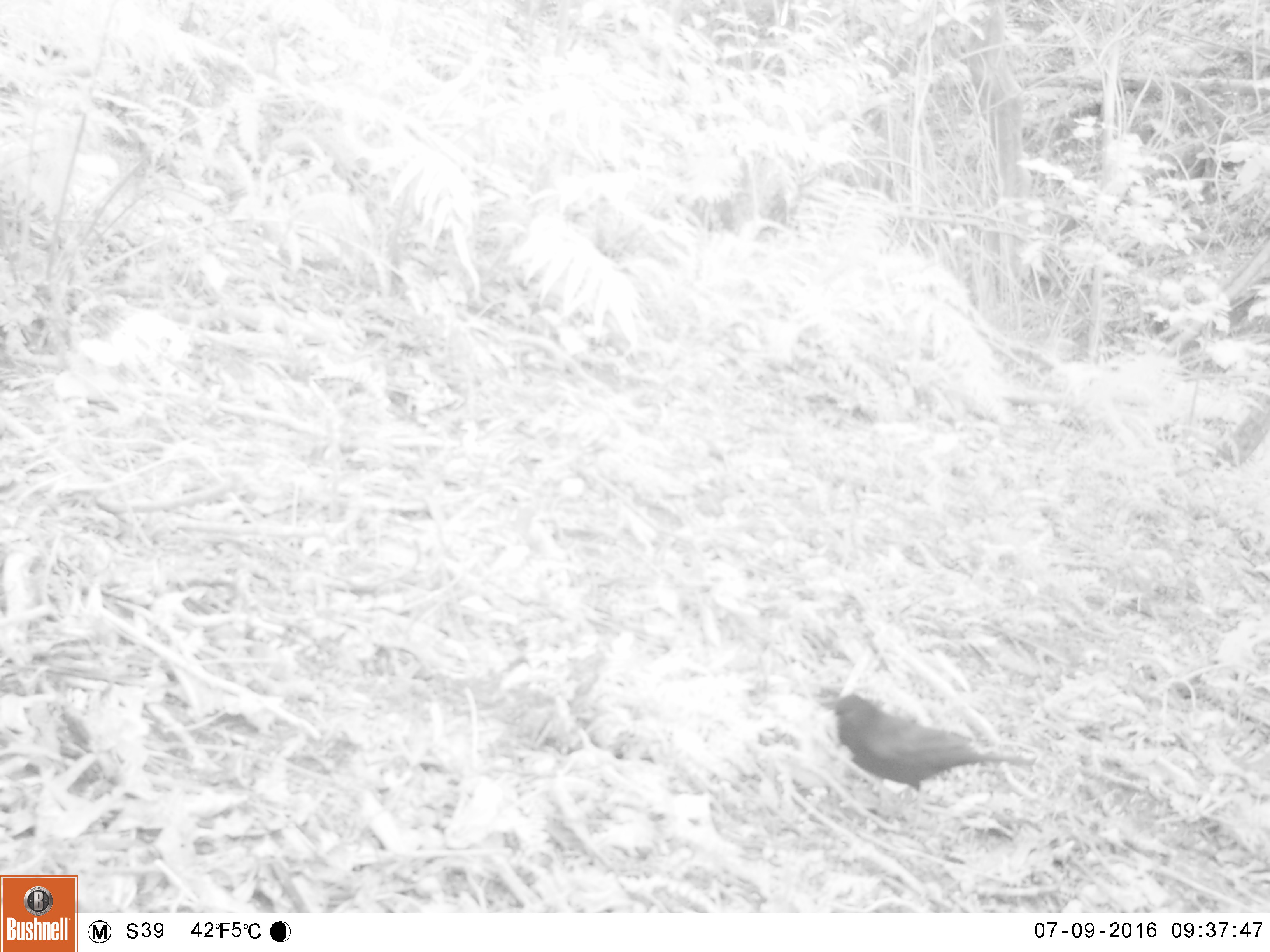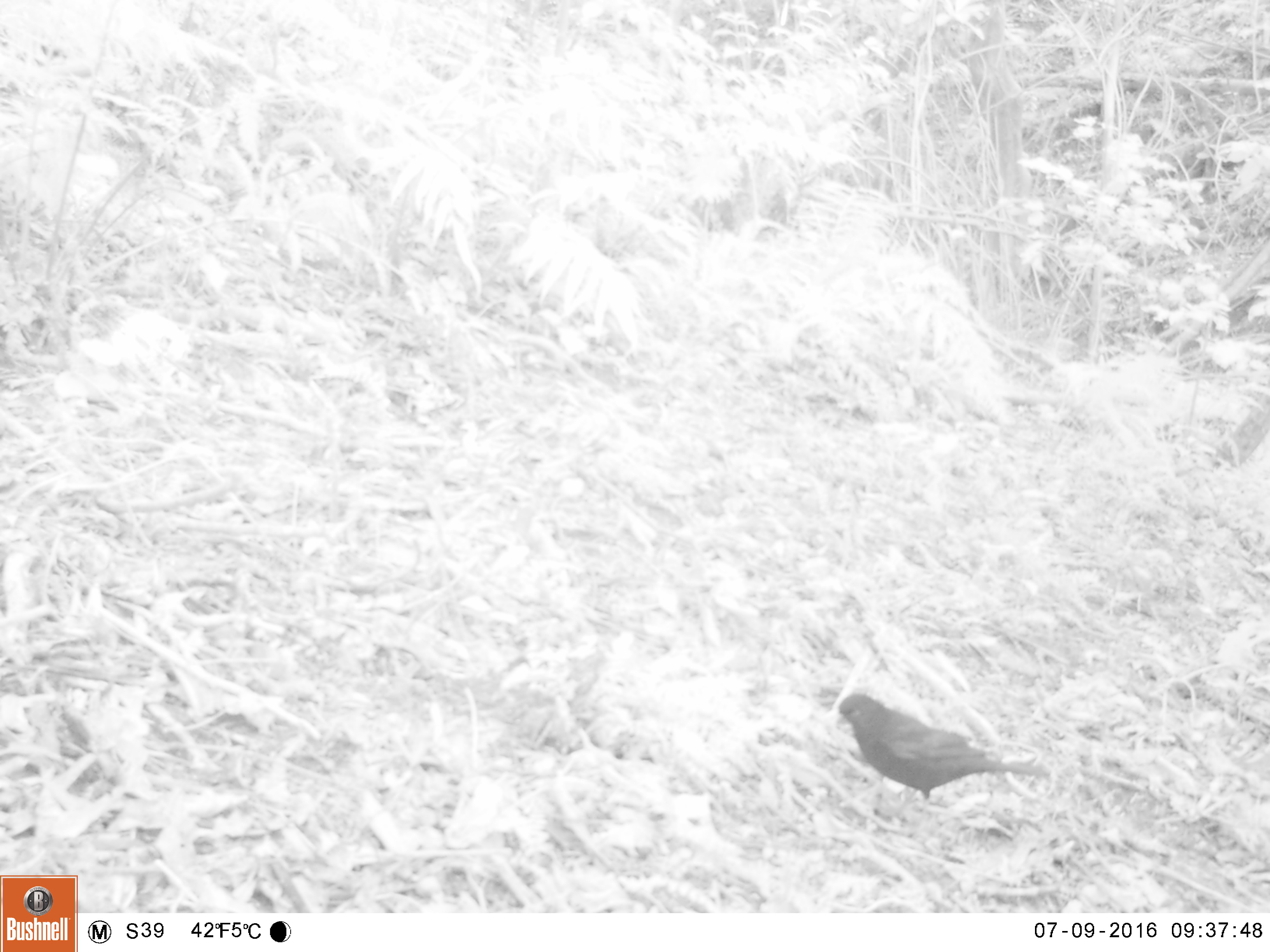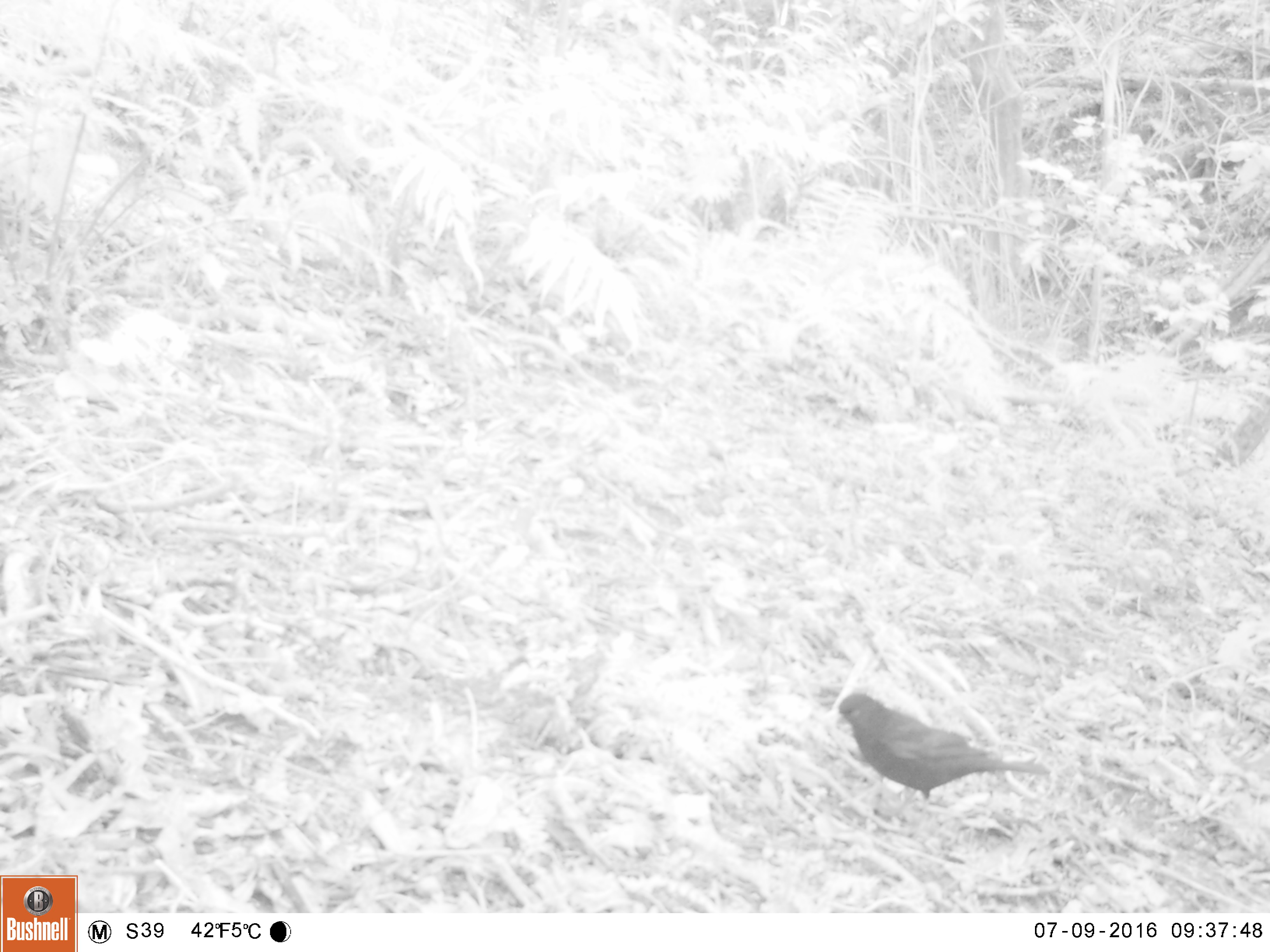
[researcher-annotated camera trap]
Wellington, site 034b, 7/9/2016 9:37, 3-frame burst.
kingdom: Animalia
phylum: Chordata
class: Aves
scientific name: Aves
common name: bird